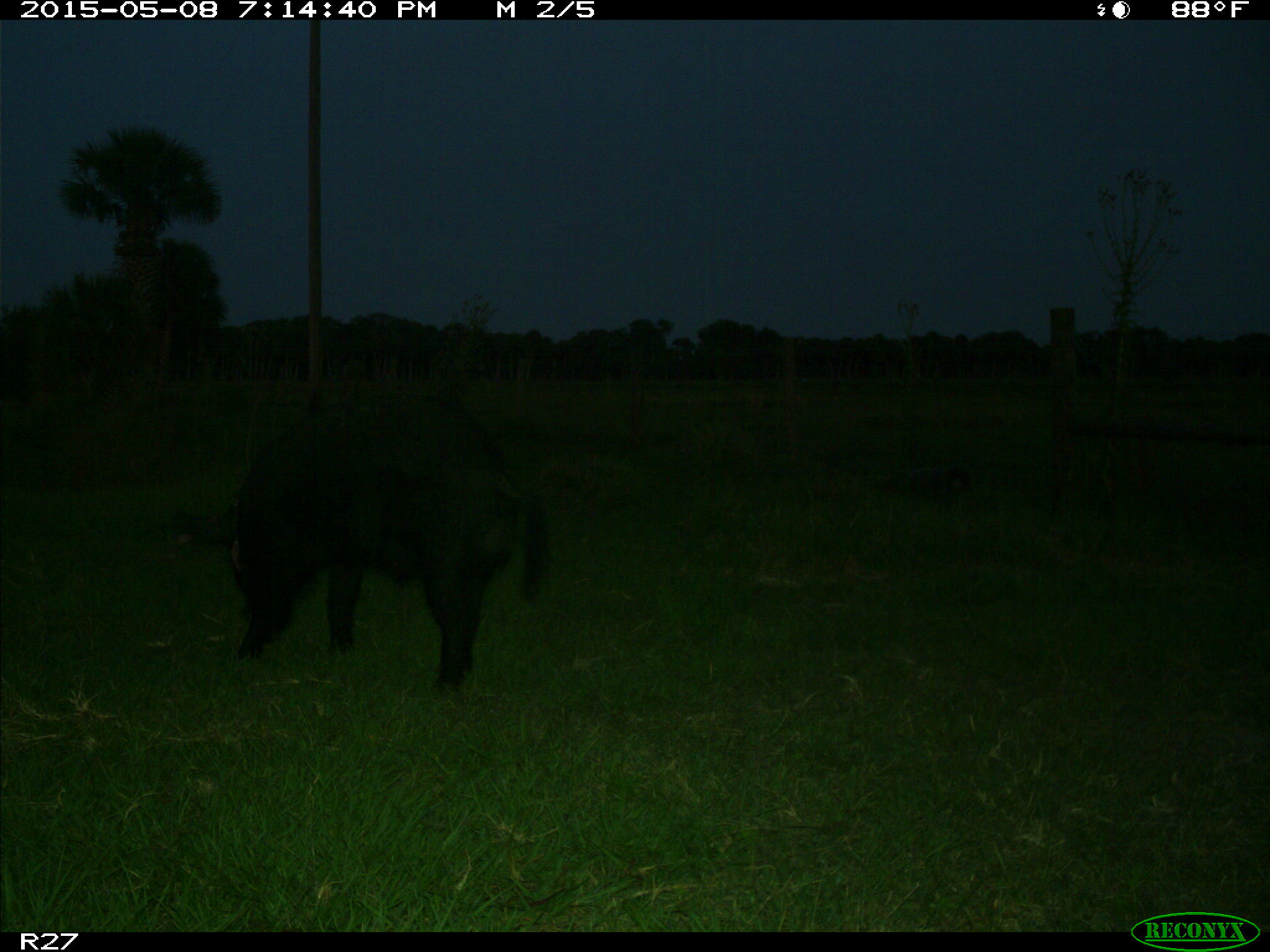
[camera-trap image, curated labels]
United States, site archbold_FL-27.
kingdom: Animalia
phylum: Chordata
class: Mammalia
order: Artiodactyla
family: Suidae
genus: Sus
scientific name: Sus scrofa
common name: wild boar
Sus scrofa (wild boar).